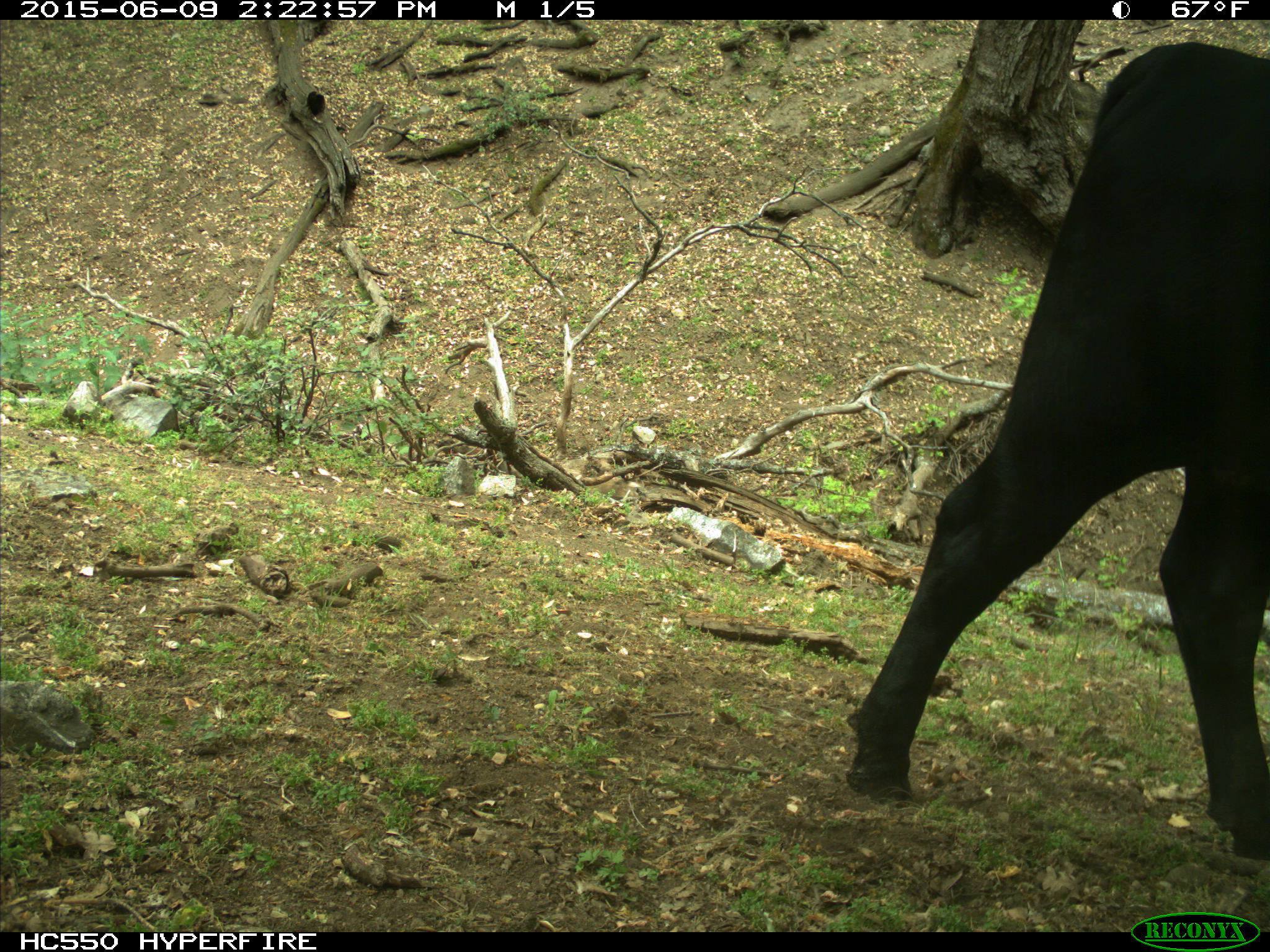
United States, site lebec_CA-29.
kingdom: Animalia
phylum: Chordata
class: Mammalia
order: Artiodactyla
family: Bovidae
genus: Bos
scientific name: Bos taurus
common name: domestic cow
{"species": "Bos taurus (domestic cow)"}